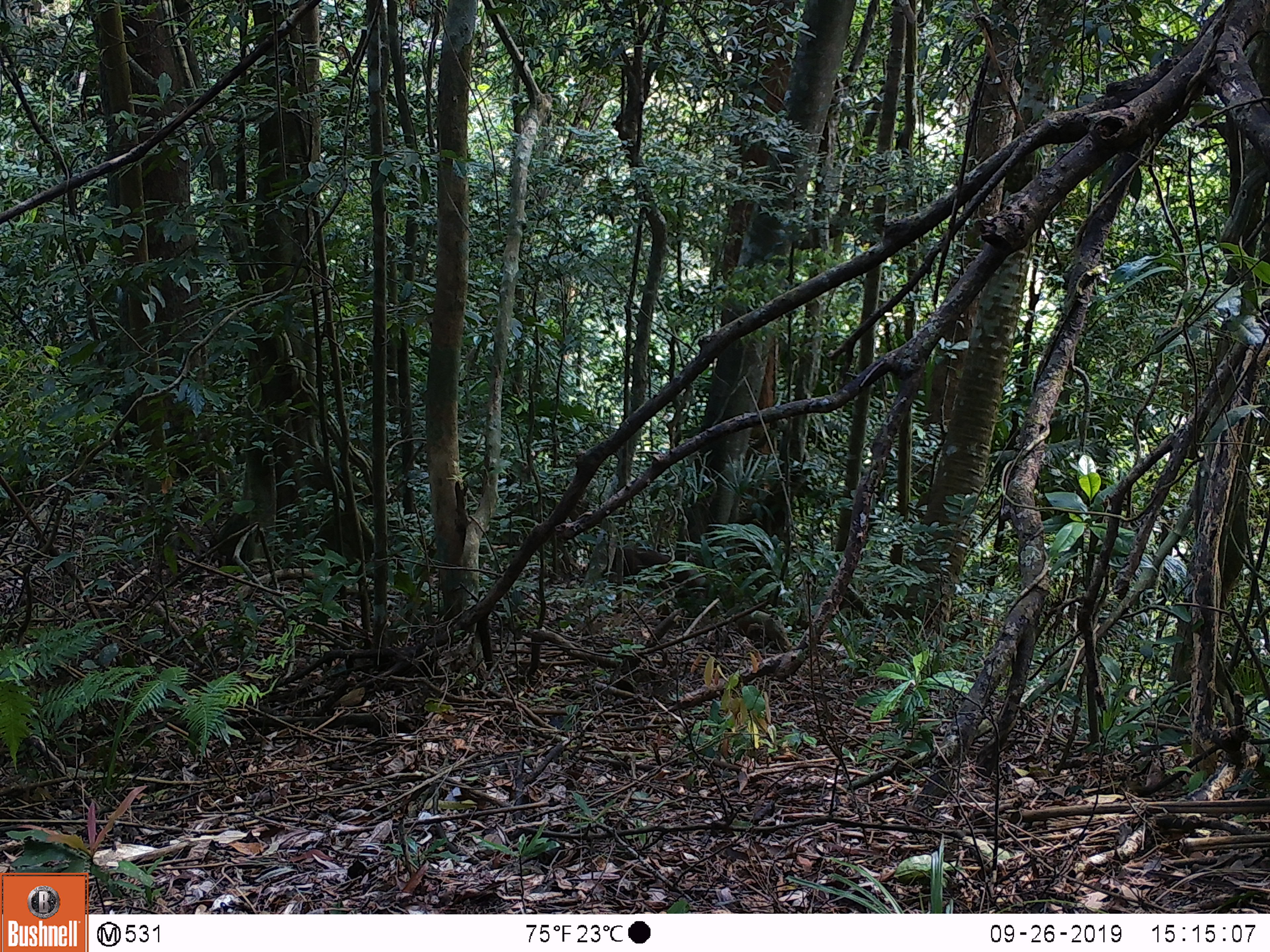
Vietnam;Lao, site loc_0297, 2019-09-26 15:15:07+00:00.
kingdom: Animalia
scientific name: Animalia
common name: animal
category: unidentified animal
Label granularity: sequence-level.